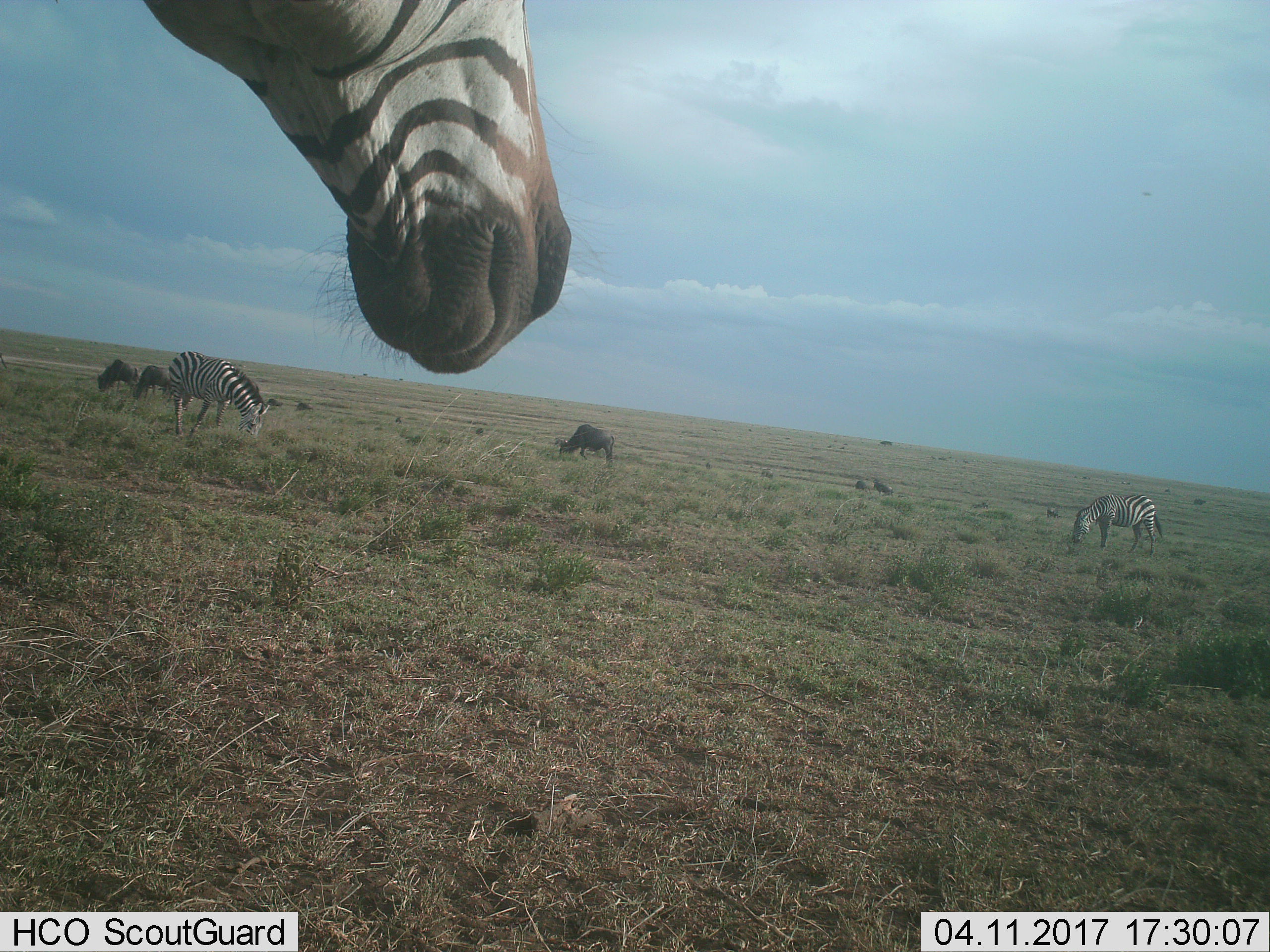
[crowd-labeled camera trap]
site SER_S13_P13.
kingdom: Animalia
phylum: Chordata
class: Mammalia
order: Artiodactyla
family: Bovidae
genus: Connochaetes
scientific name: Connochaetes taurinus taurinus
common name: blue wildebeest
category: wildebeestblue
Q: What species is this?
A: Wildebeestblue (blue wildebeest) (Connochaetes taurinus taurinus).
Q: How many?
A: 6.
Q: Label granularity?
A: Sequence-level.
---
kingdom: Animalia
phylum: Chordata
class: Mammalia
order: Perissodactyla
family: Equidae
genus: Equus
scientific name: Equus quagga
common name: plains zebra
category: zebraplains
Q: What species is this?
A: Zebraplains (plains zebra) (Equus quagga).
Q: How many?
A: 3.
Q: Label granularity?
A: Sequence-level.